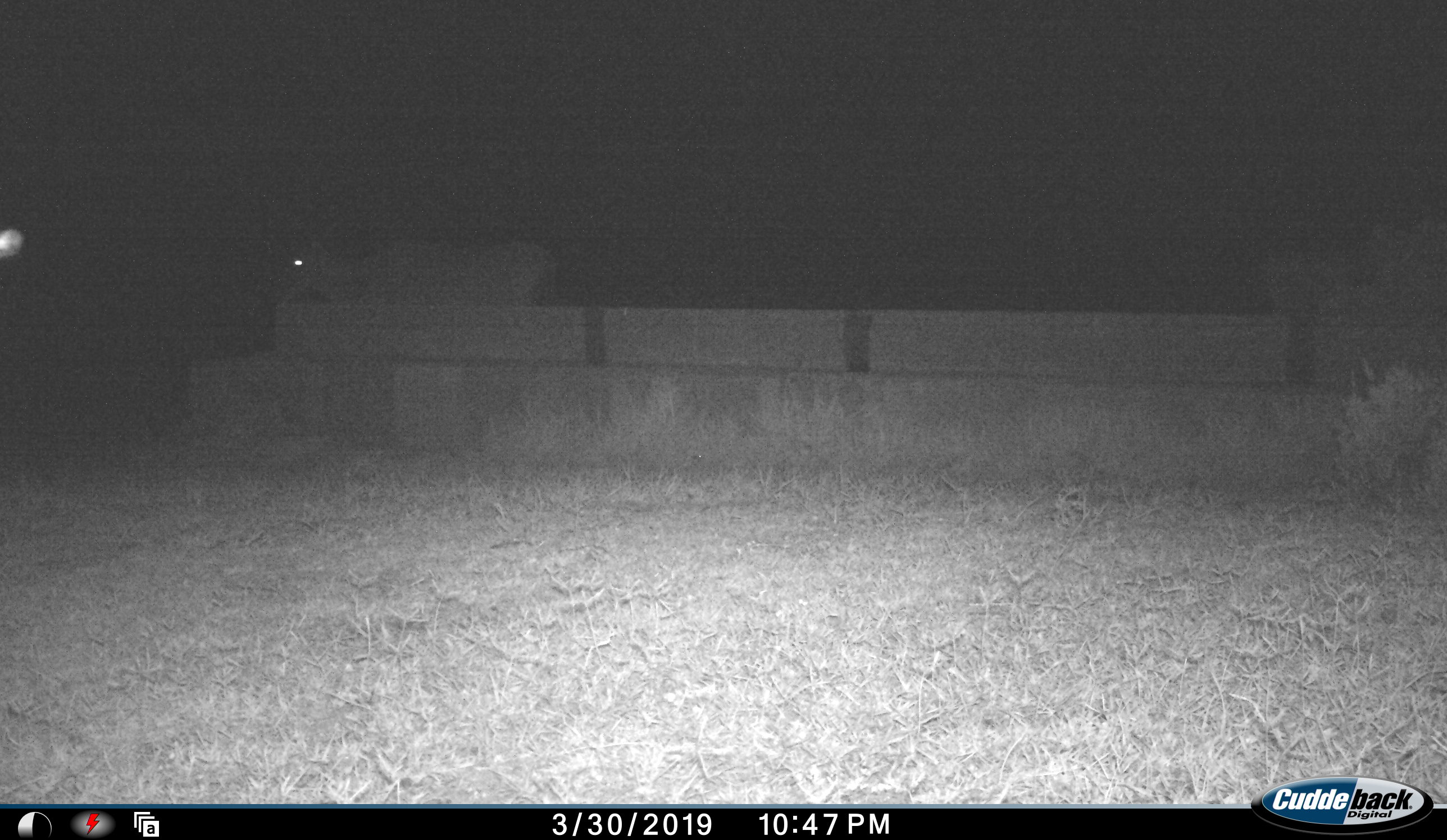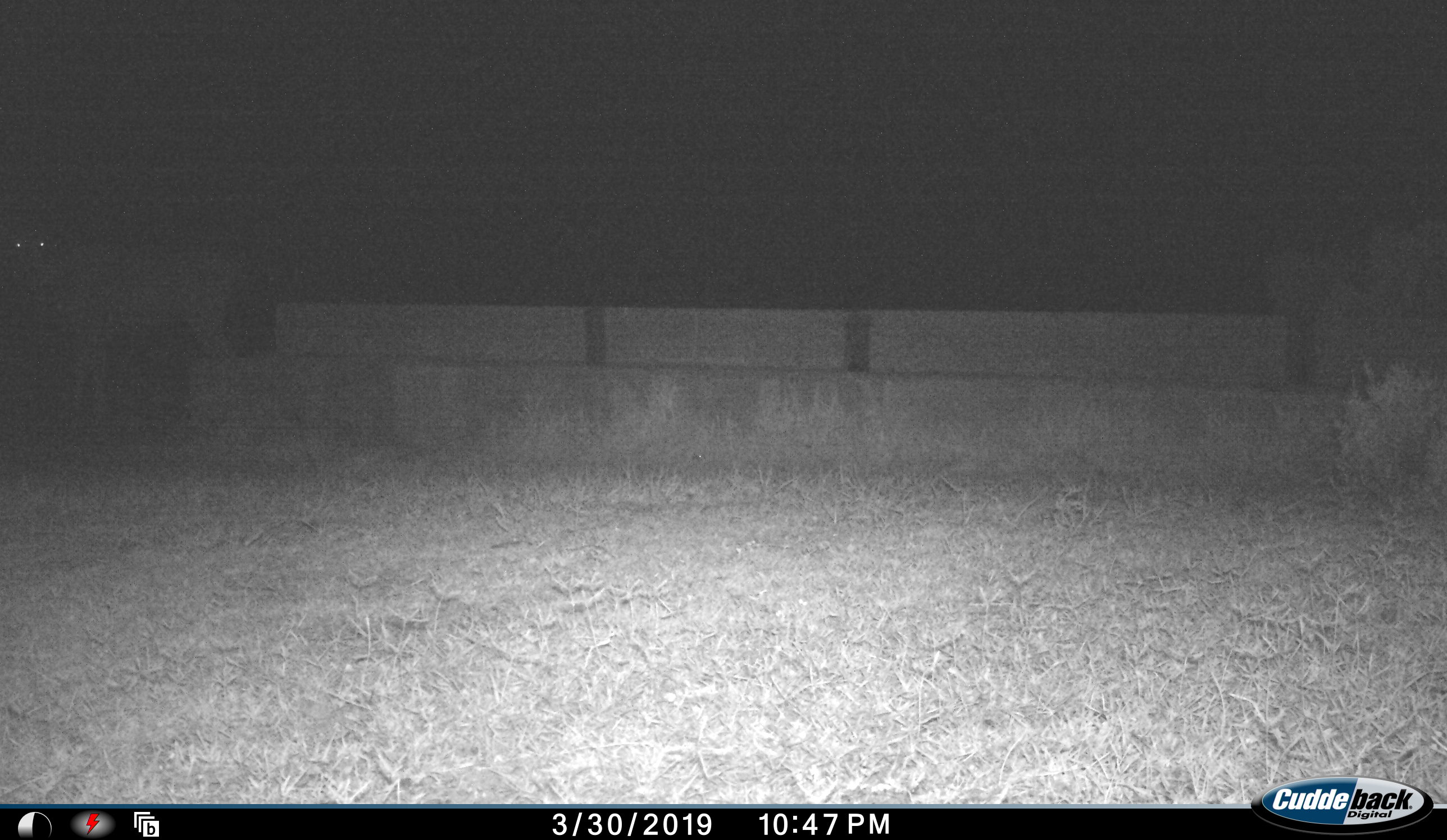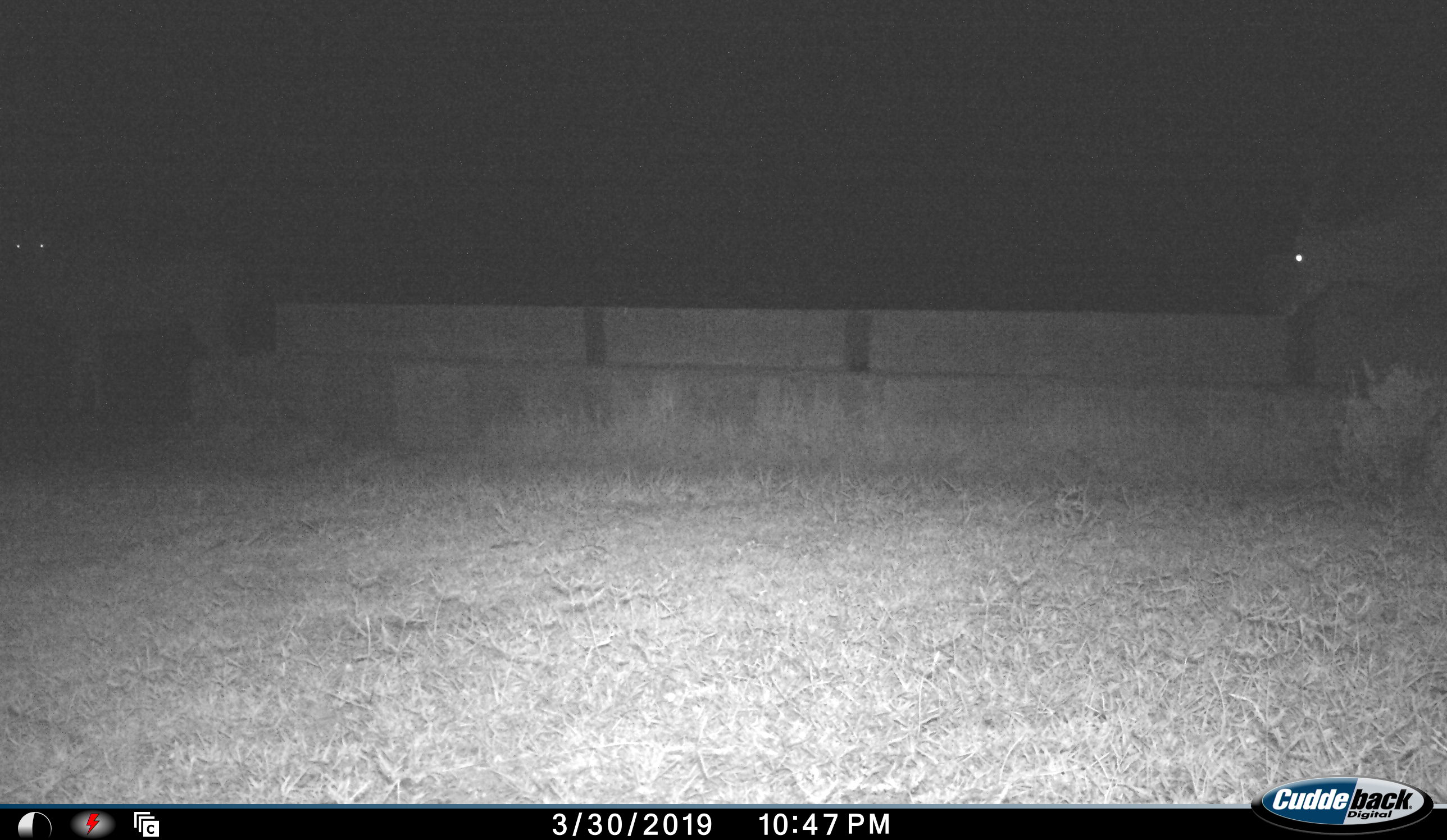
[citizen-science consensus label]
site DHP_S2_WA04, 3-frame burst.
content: unidentified animal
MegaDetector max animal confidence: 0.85